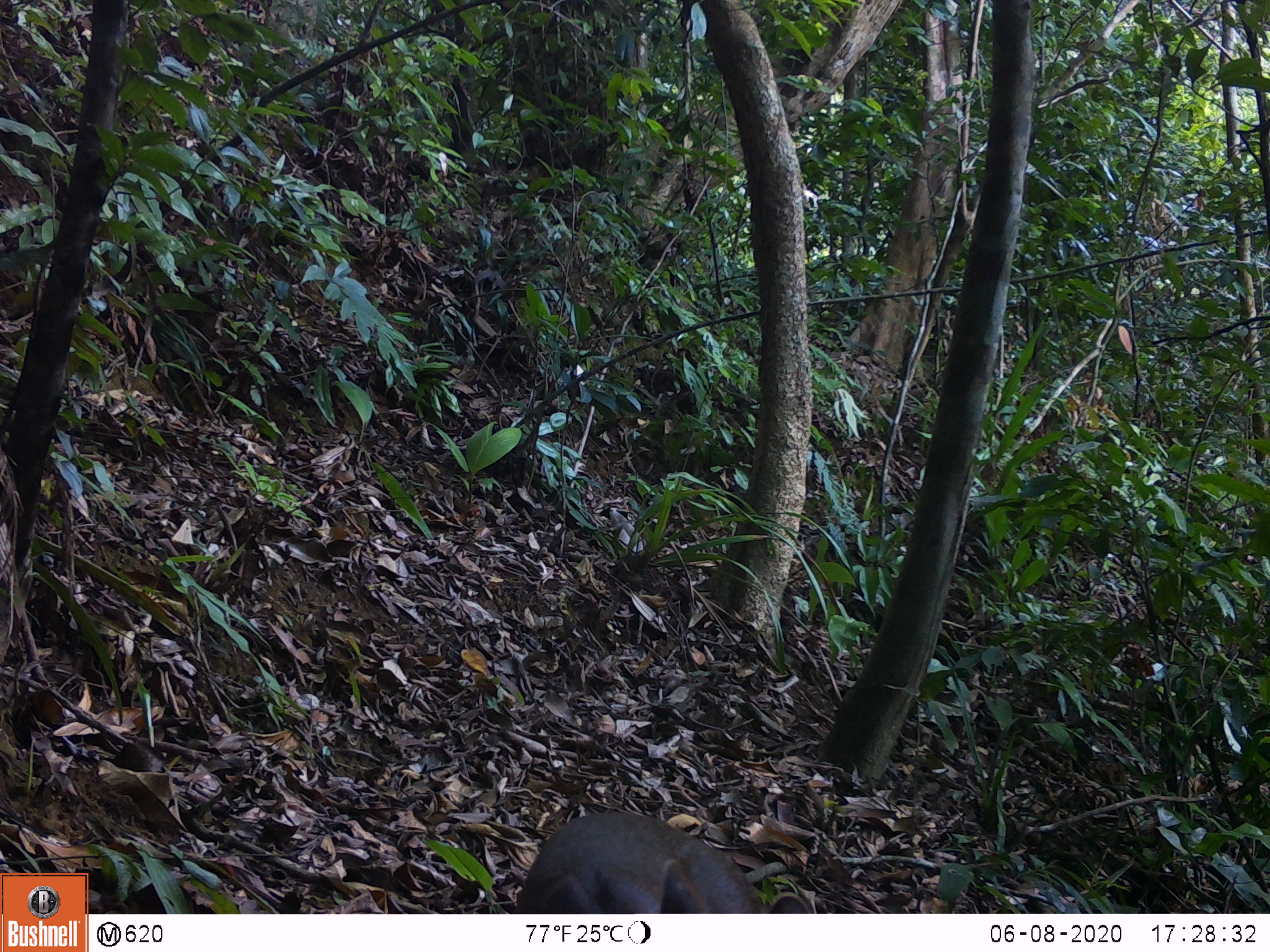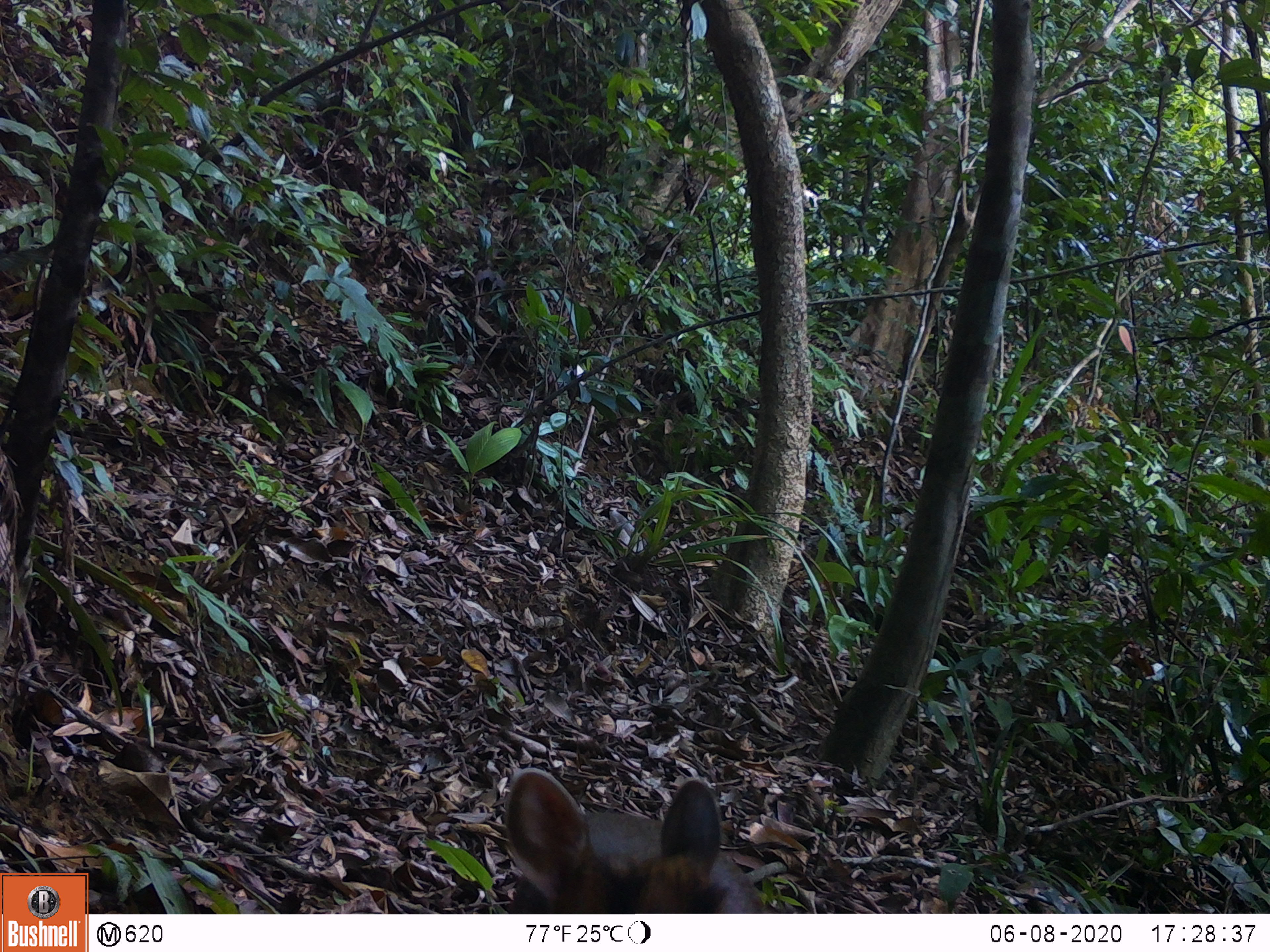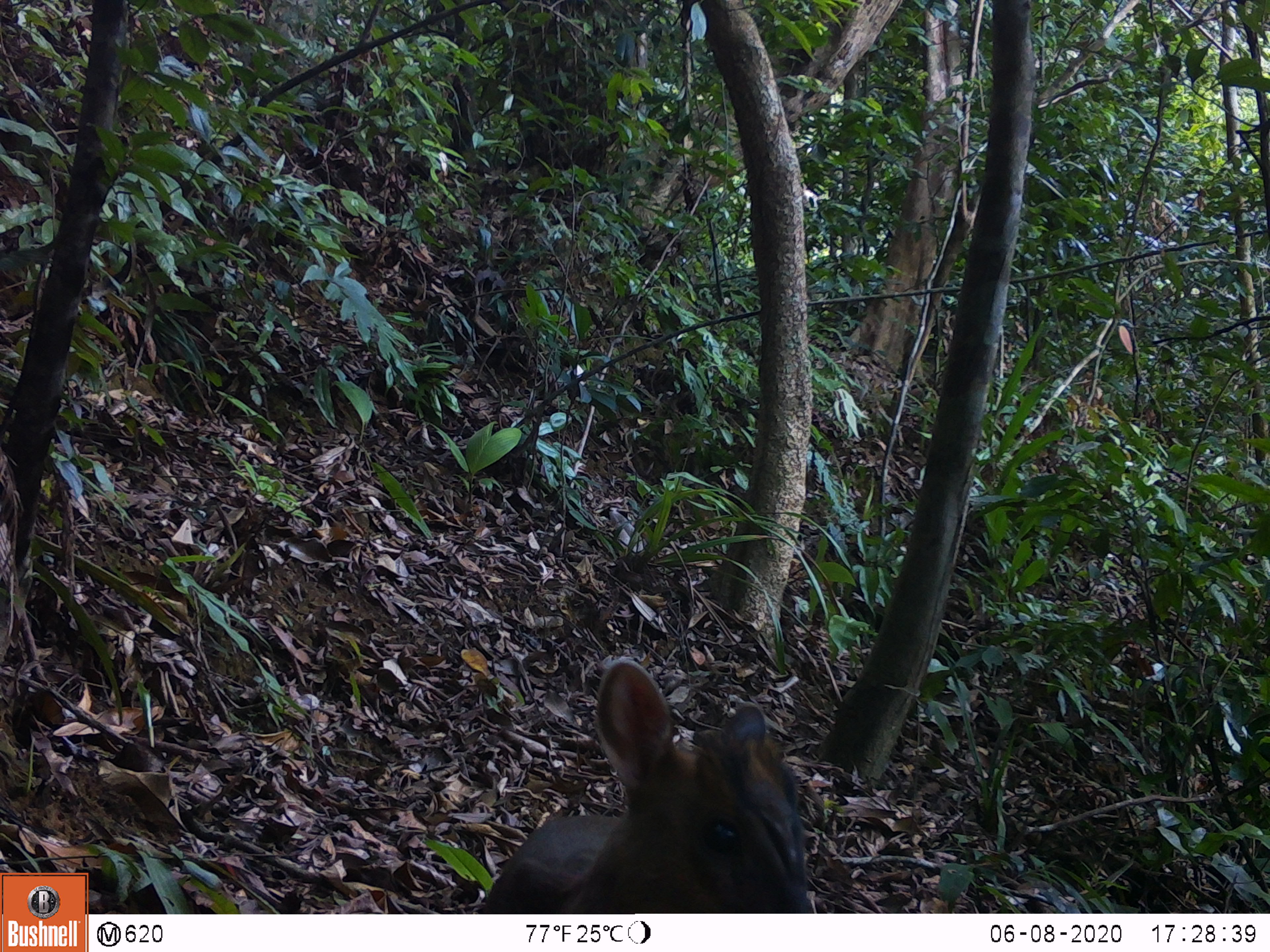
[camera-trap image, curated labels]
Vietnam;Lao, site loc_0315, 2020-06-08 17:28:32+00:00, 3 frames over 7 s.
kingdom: Animalia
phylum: Chordata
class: Mammalia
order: Artiodactyla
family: Cervidae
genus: Muntiacus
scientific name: Muntiacus rooseveltorum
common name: roosevelt's muntjac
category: roosevelts muntjac group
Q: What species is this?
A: Roosevelts muntjac group (roosevelt's muntjac) (Muntiacus rooseveltorum).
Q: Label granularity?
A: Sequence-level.